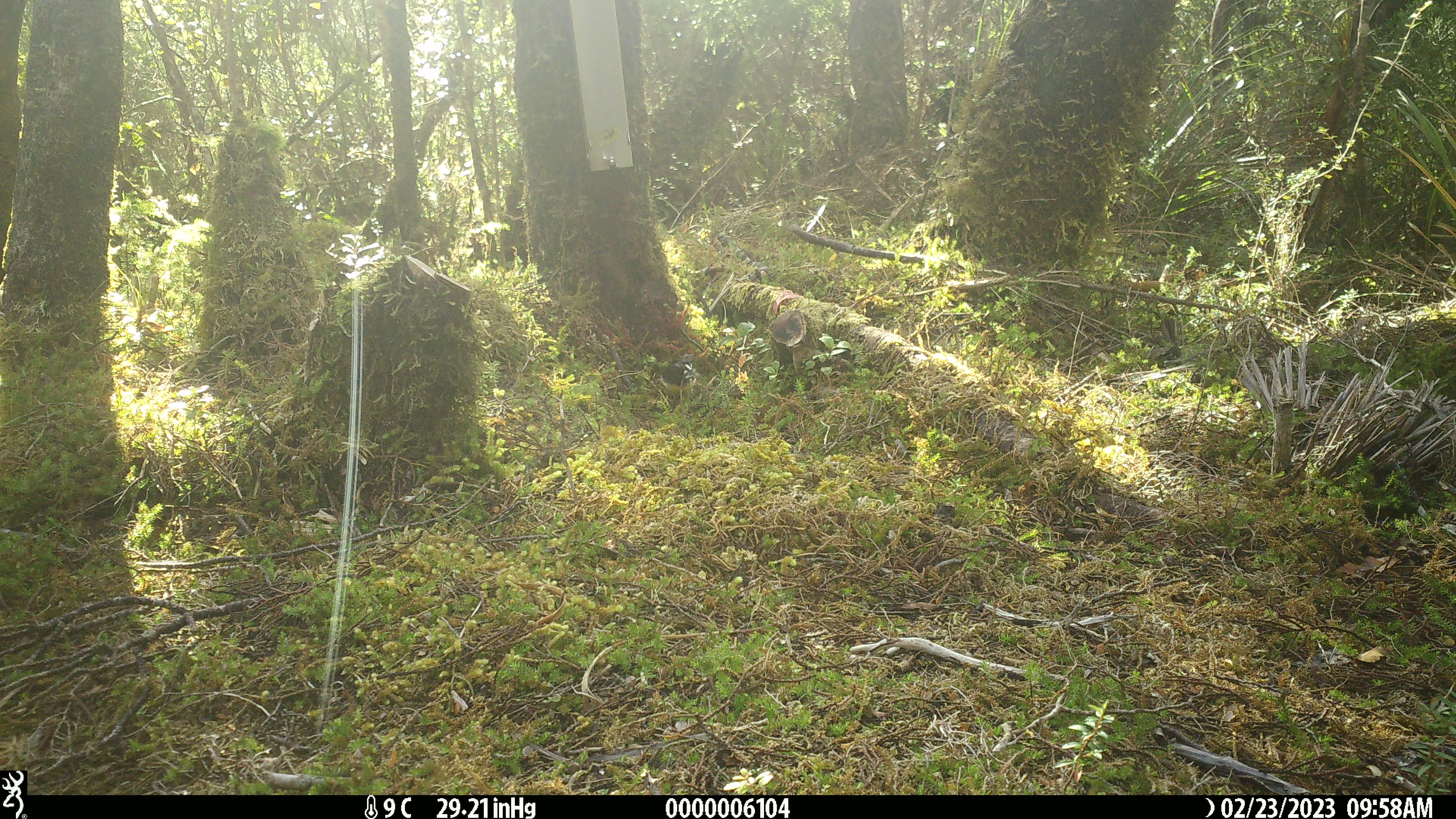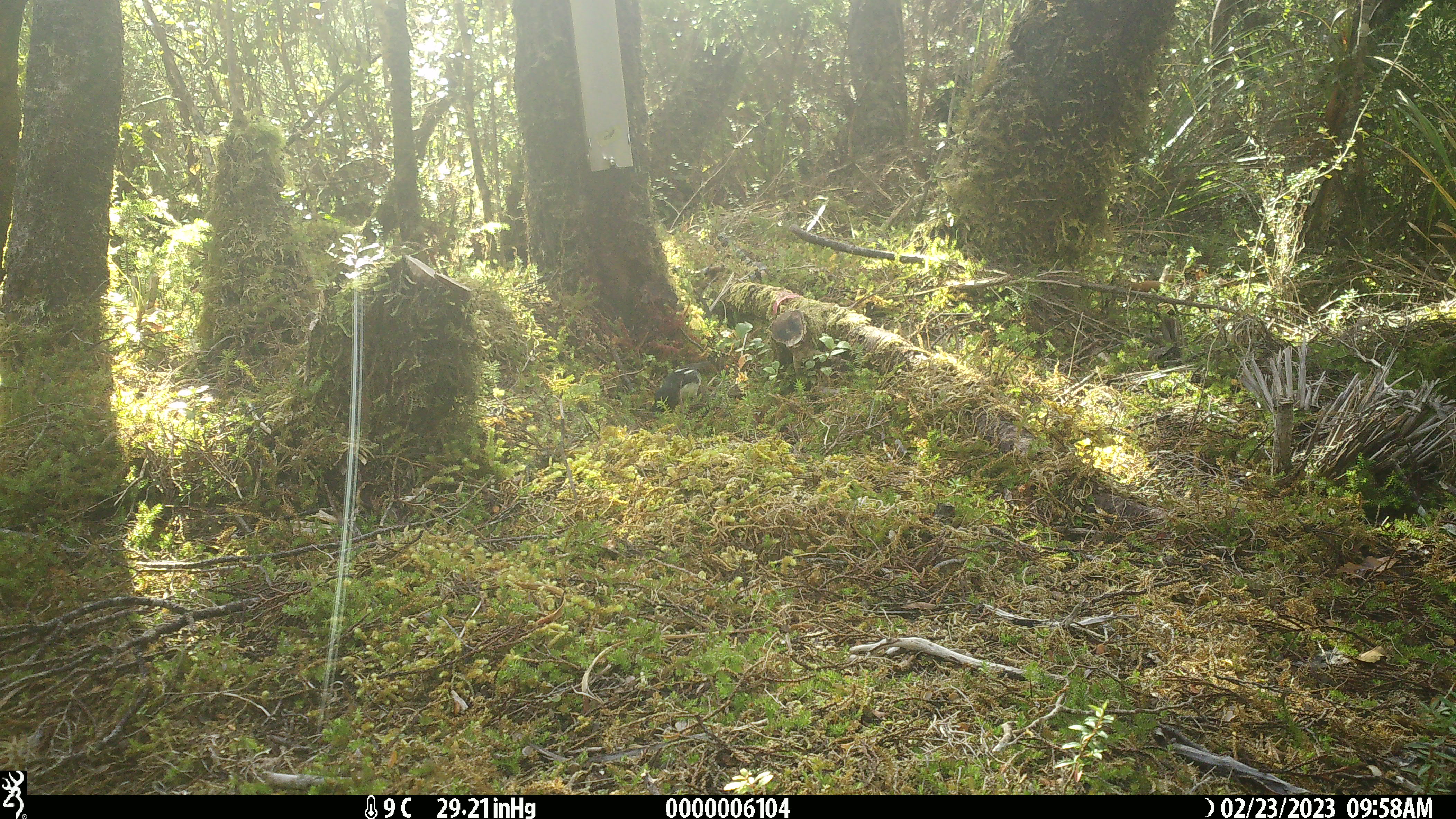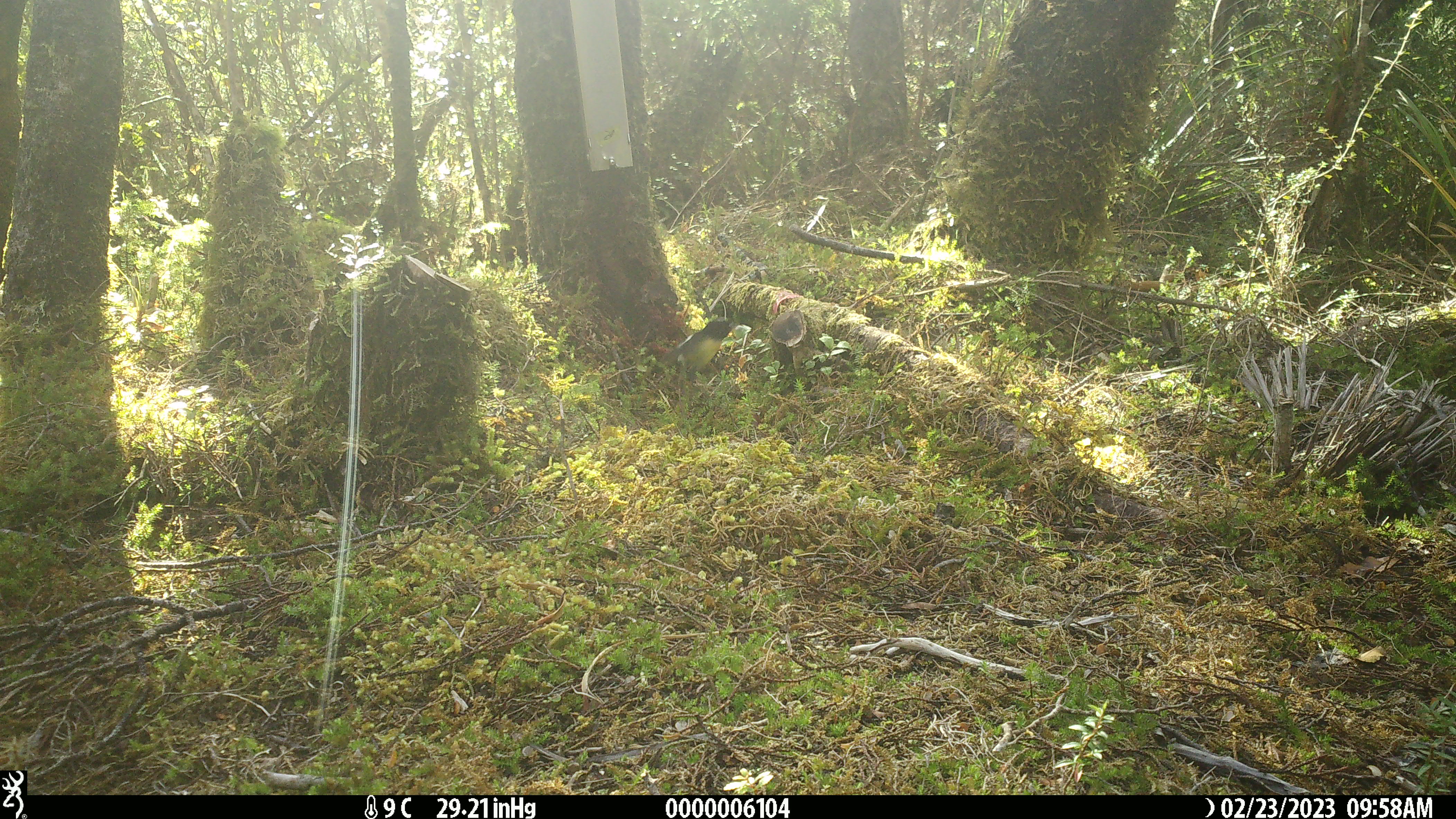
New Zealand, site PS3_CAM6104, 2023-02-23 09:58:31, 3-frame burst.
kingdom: Animalia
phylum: Chordata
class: Aves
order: Passeriformes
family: Petroicidae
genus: Petroica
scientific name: Petroica macrocephala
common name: tomtit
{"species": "tomtit (Petroica macrocephala)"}